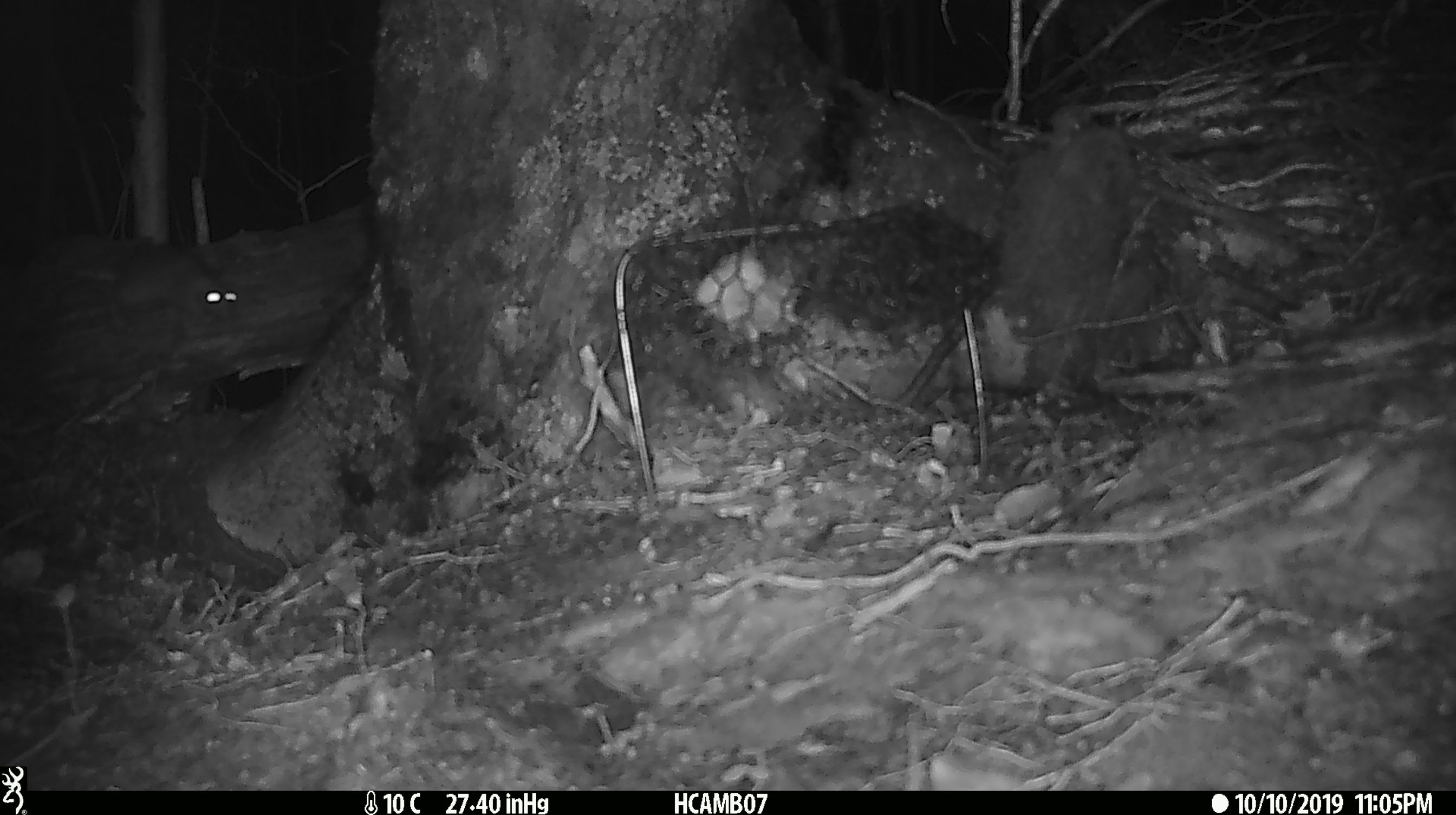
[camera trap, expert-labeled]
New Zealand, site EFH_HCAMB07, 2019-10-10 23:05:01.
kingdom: Animalia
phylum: Chordata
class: Mammalia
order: Rodentia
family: Muridae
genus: Mus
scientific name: Mus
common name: mouse